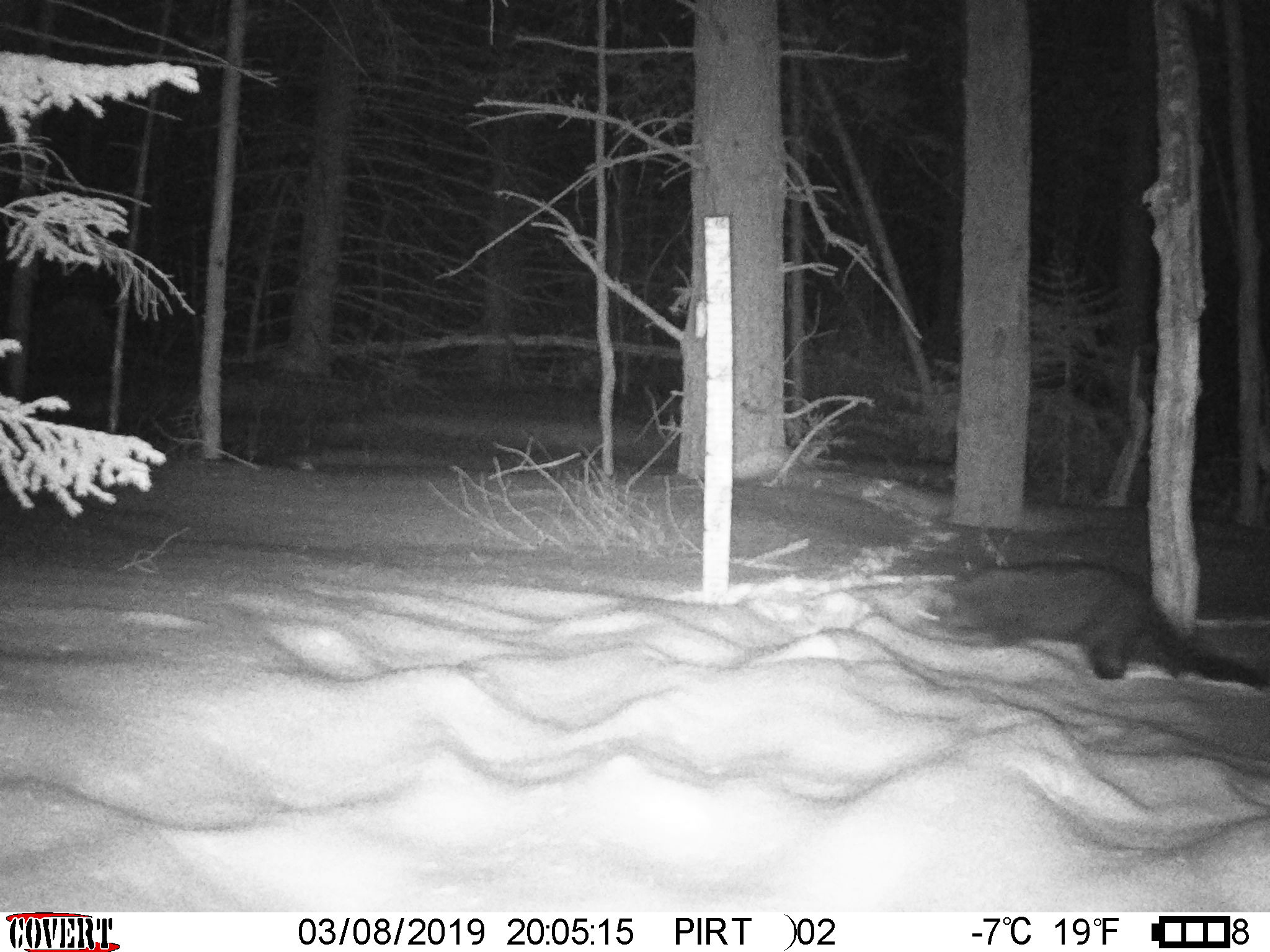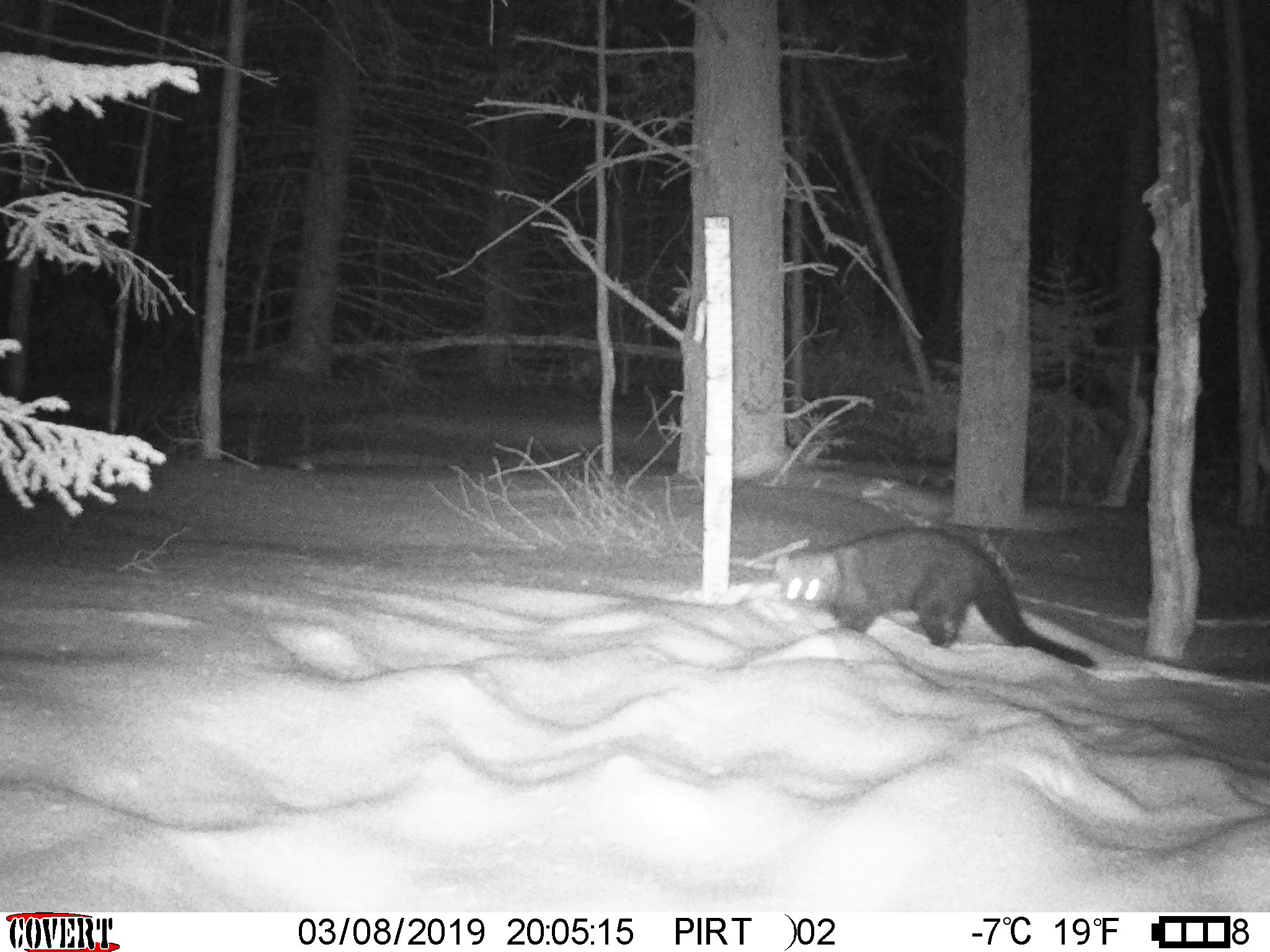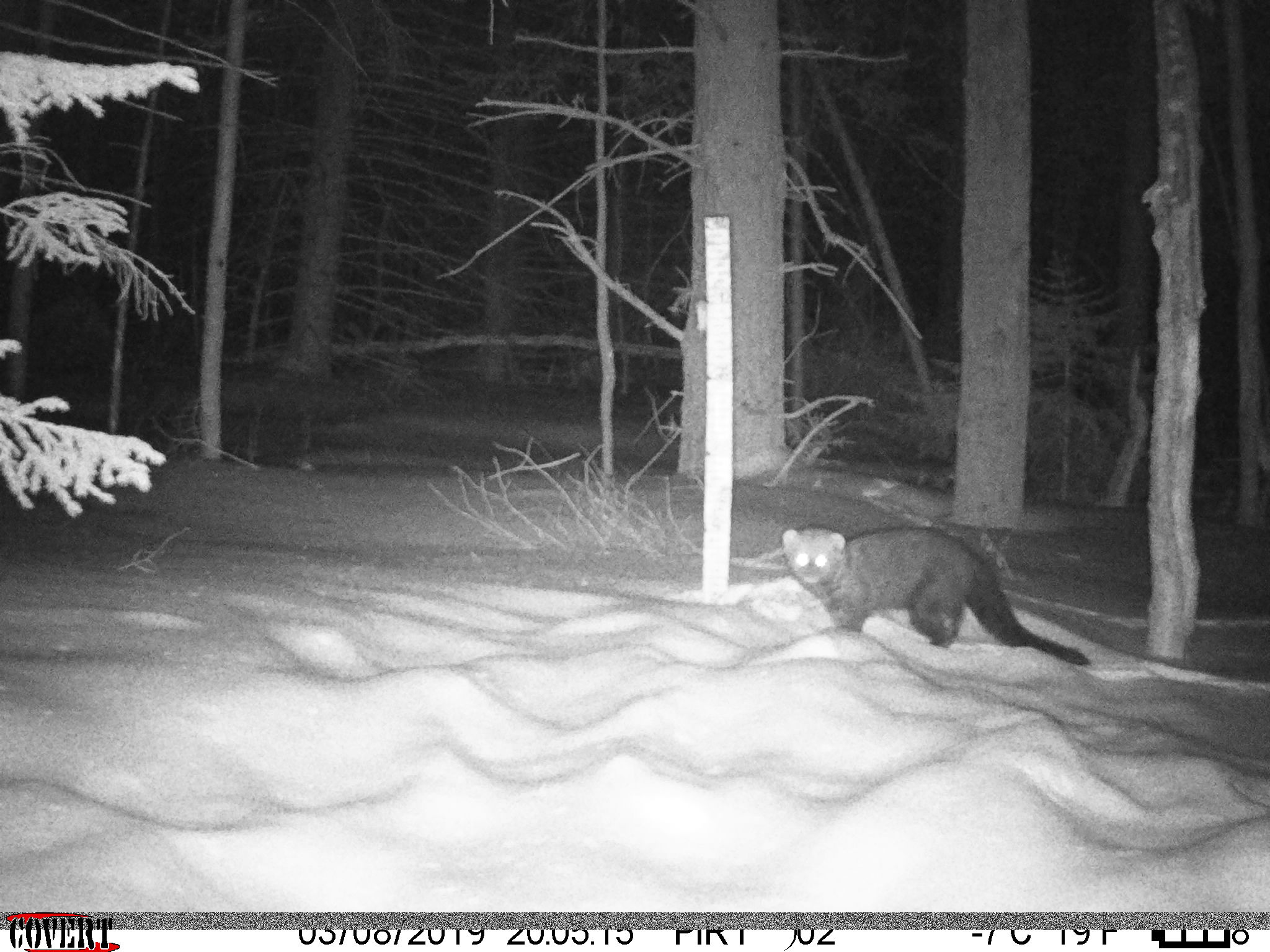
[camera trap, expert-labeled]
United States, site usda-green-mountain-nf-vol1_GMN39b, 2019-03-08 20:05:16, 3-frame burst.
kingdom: Animalia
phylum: Chordata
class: Mammalia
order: Carnivora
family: Mustelidae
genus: Pekania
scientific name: Pekania pennanti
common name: fisher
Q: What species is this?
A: Fisher (Pekania pennanti).